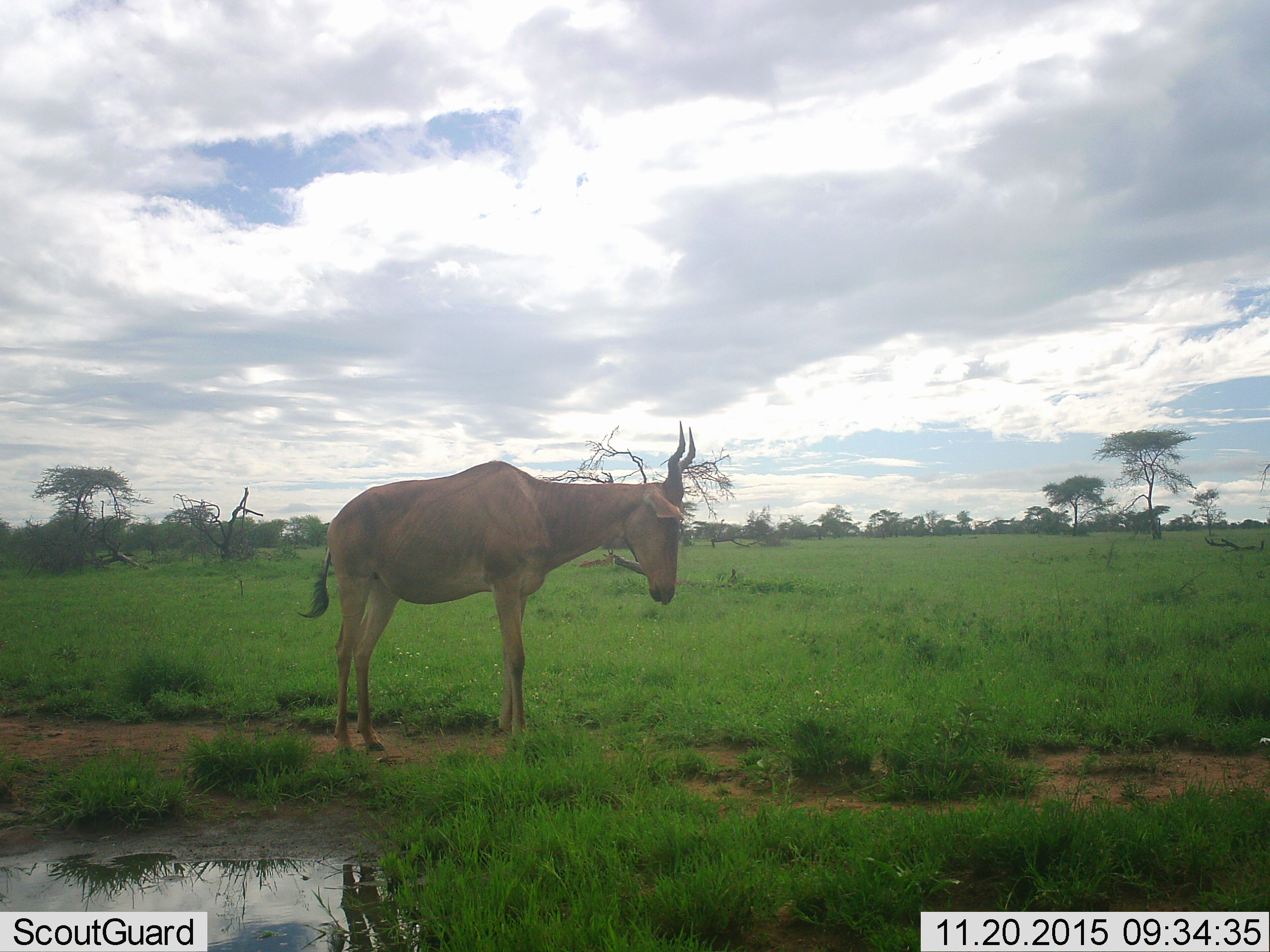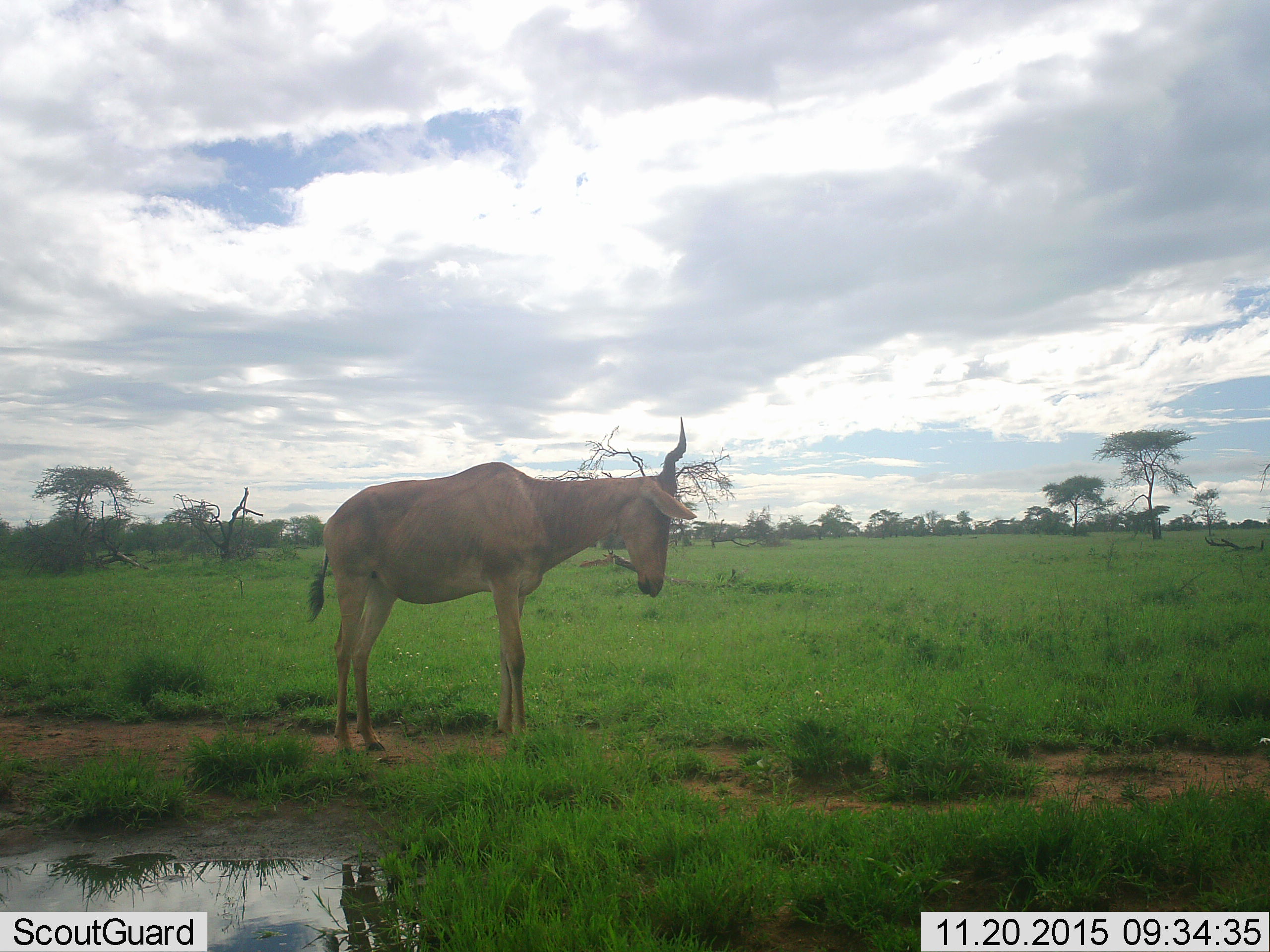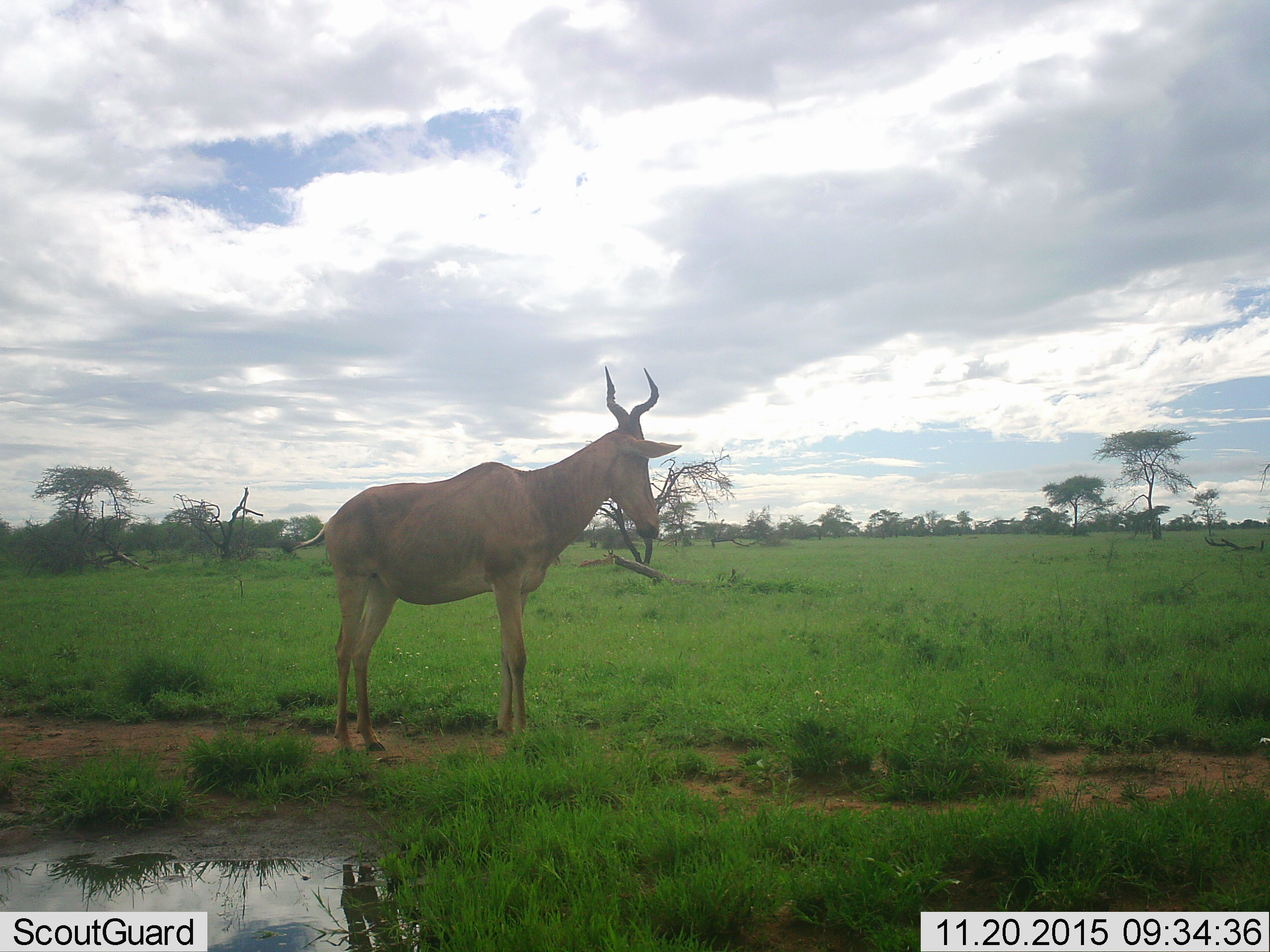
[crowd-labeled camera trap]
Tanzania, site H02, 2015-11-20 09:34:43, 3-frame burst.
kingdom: Animalia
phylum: Chordata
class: Mammalia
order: Artiodactyla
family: Bovidae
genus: Alcelaphus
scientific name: Alcelaphus buselaphus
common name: hartebeest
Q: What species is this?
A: Hartebeest (Alcelaphus buselaphus).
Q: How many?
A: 1.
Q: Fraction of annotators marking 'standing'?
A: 100%.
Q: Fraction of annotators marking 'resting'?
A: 0%.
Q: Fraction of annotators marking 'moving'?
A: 0%.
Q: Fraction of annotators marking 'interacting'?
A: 0%.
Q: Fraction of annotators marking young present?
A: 0%.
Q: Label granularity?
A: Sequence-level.